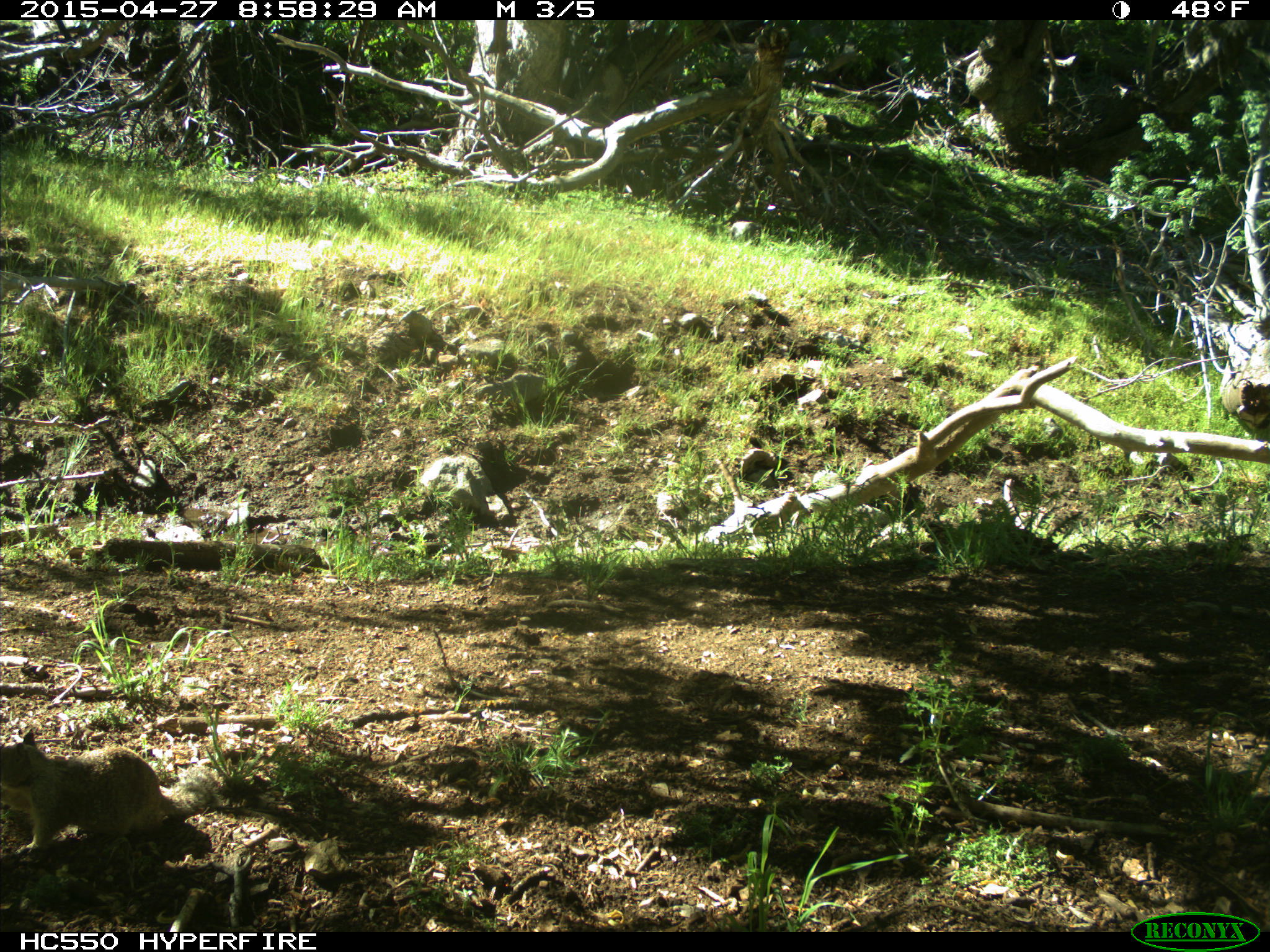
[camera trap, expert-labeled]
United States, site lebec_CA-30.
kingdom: Animalia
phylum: Chordata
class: Mammalia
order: Rodentia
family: Sciuridae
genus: Otospermophilus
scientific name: Otospermophilus beecheyi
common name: california ground squirrel